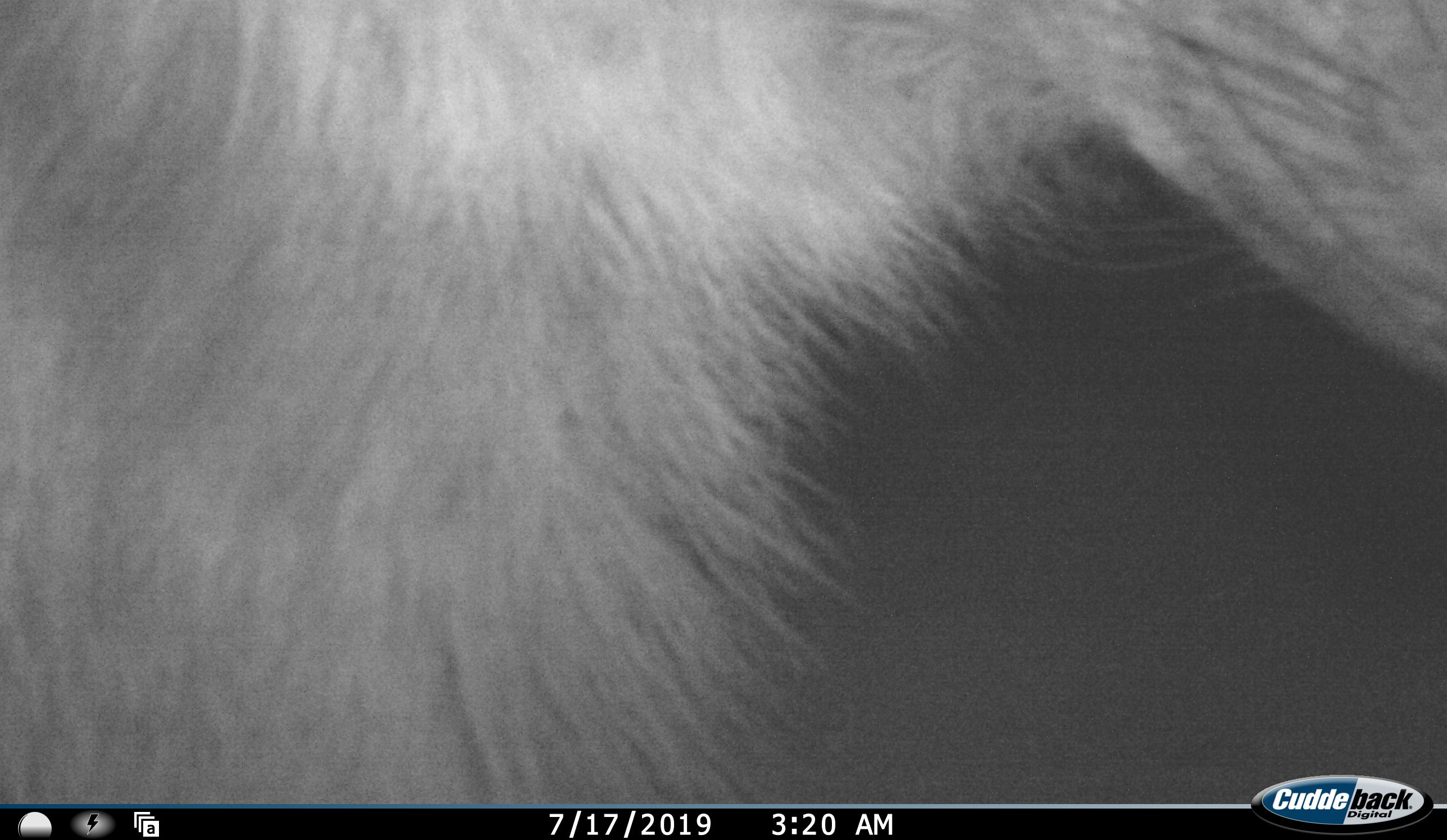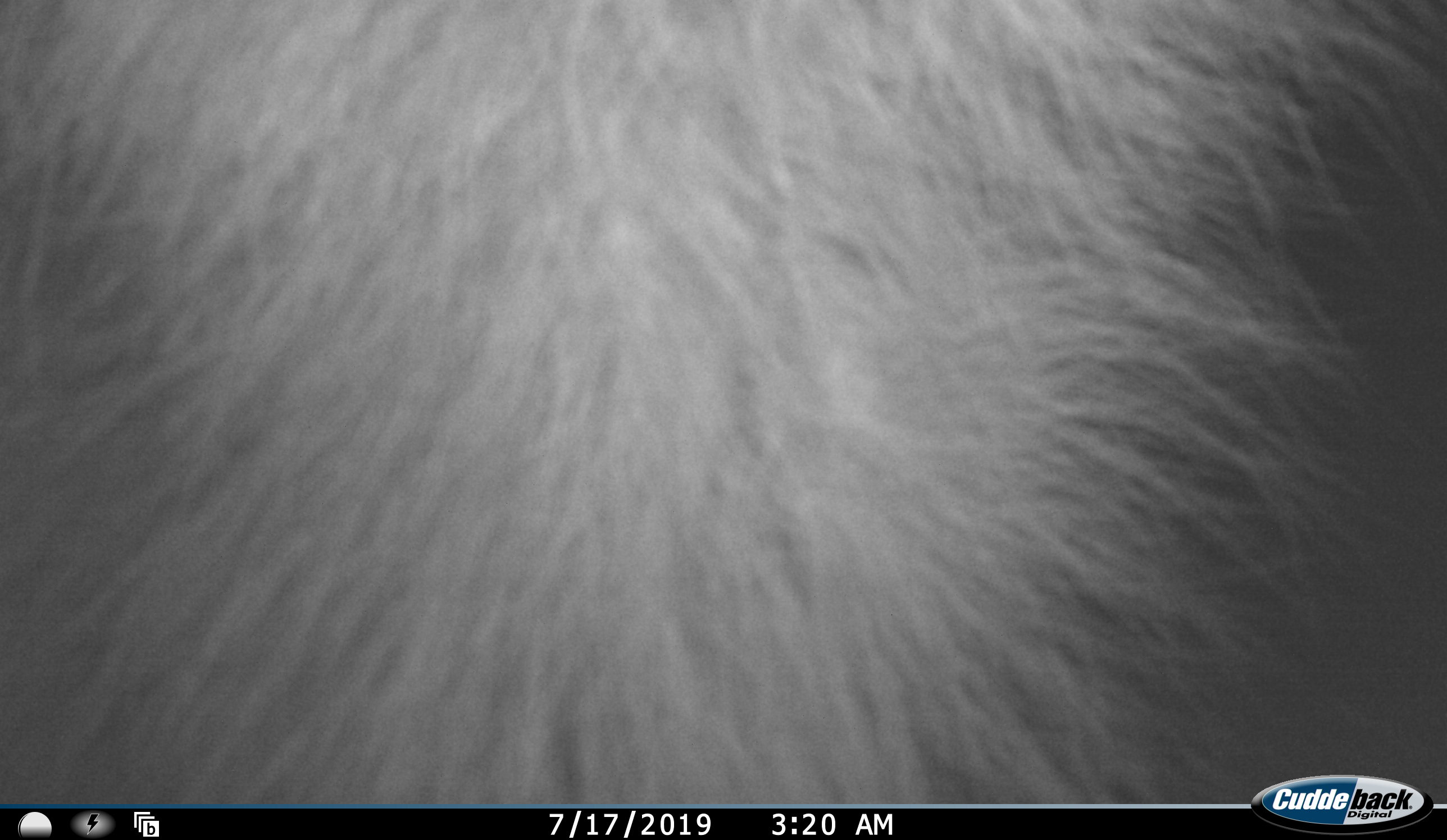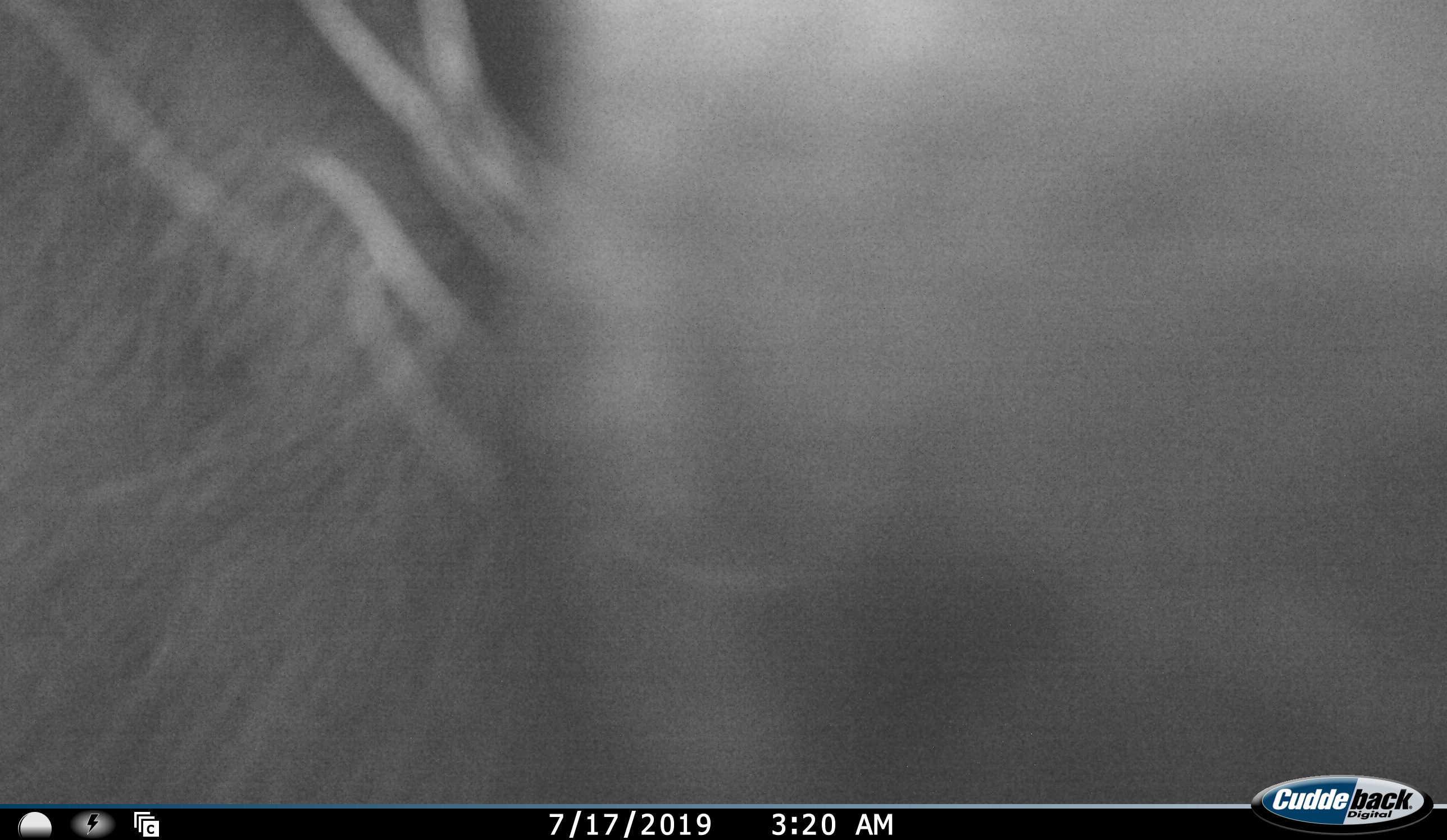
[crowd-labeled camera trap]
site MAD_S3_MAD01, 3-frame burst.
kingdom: Animalia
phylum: Chordata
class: Mammalia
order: Artiodactyla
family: Bovidae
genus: Kobus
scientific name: Kobus ellipsiprymnus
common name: waterbuck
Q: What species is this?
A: Waterbuck (Kobus ellipsiprymnus).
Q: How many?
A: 1.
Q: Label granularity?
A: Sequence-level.